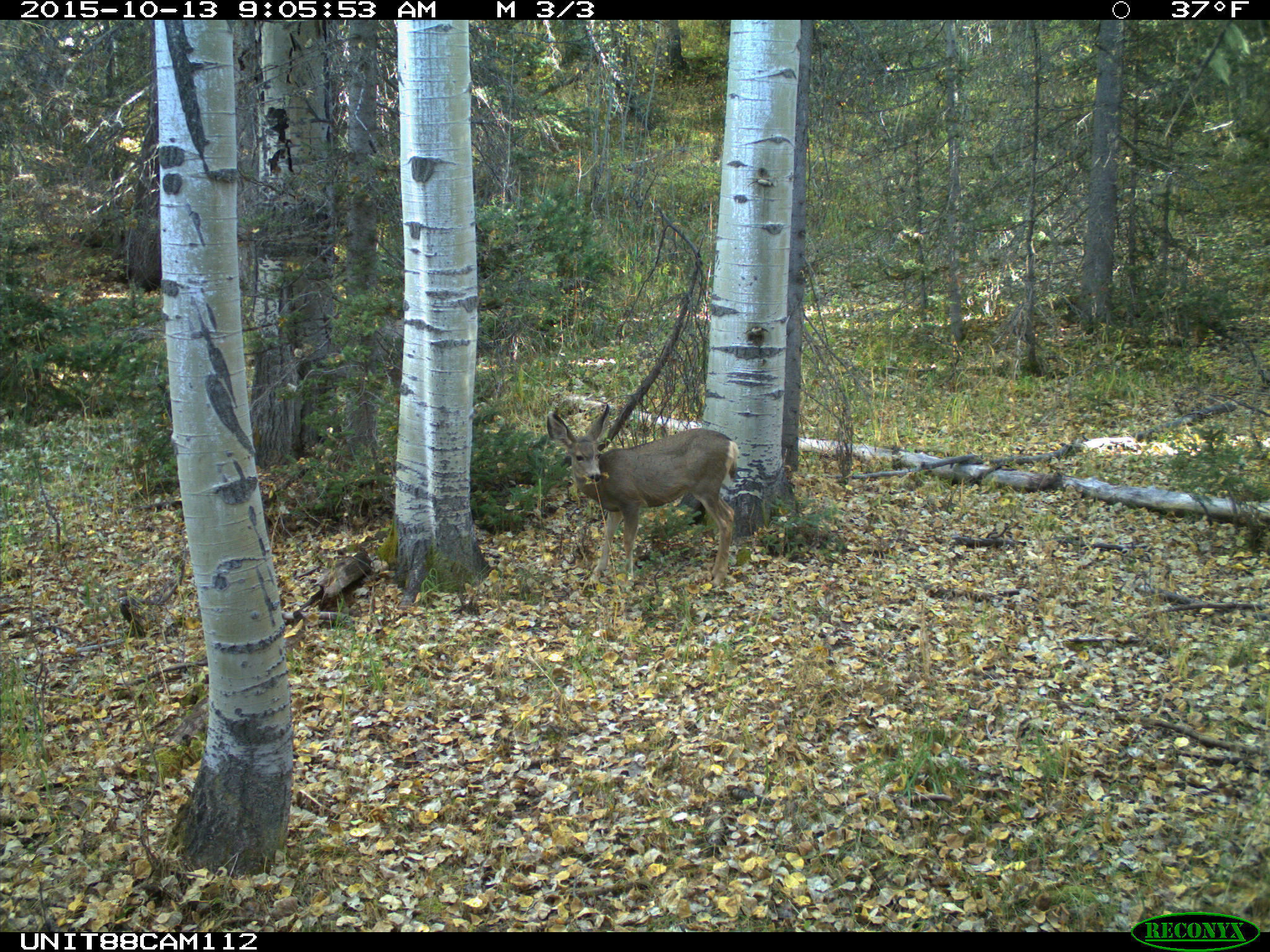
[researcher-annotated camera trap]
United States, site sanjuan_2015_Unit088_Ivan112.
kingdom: Animalia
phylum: Chordata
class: Mammalia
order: Artiodactyla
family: Cervidae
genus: Odocoileus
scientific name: Odocoileus hemionus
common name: mule deer